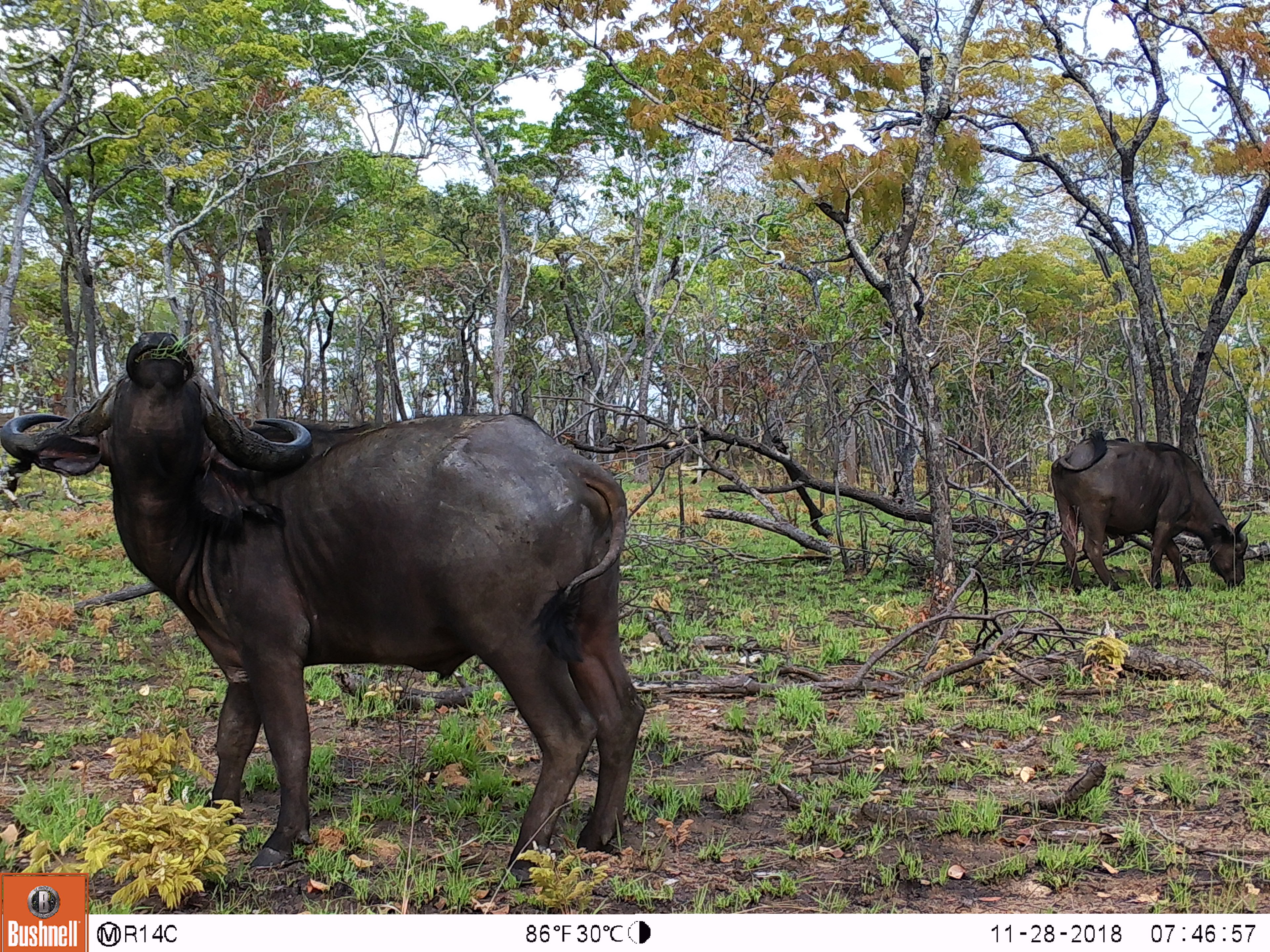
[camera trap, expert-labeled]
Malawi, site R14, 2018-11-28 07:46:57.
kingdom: Animalia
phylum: Chordata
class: Mammalia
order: Artiodactyla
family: Bovidae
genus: Syncerus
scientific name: Syncerus caffer caffer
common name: cape buffalo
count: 2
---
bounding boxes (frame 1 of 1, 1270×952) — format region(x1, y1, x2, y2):
cape buffalo: region(0, 315, 656, 868); region(1047, 421, 1255, 600)